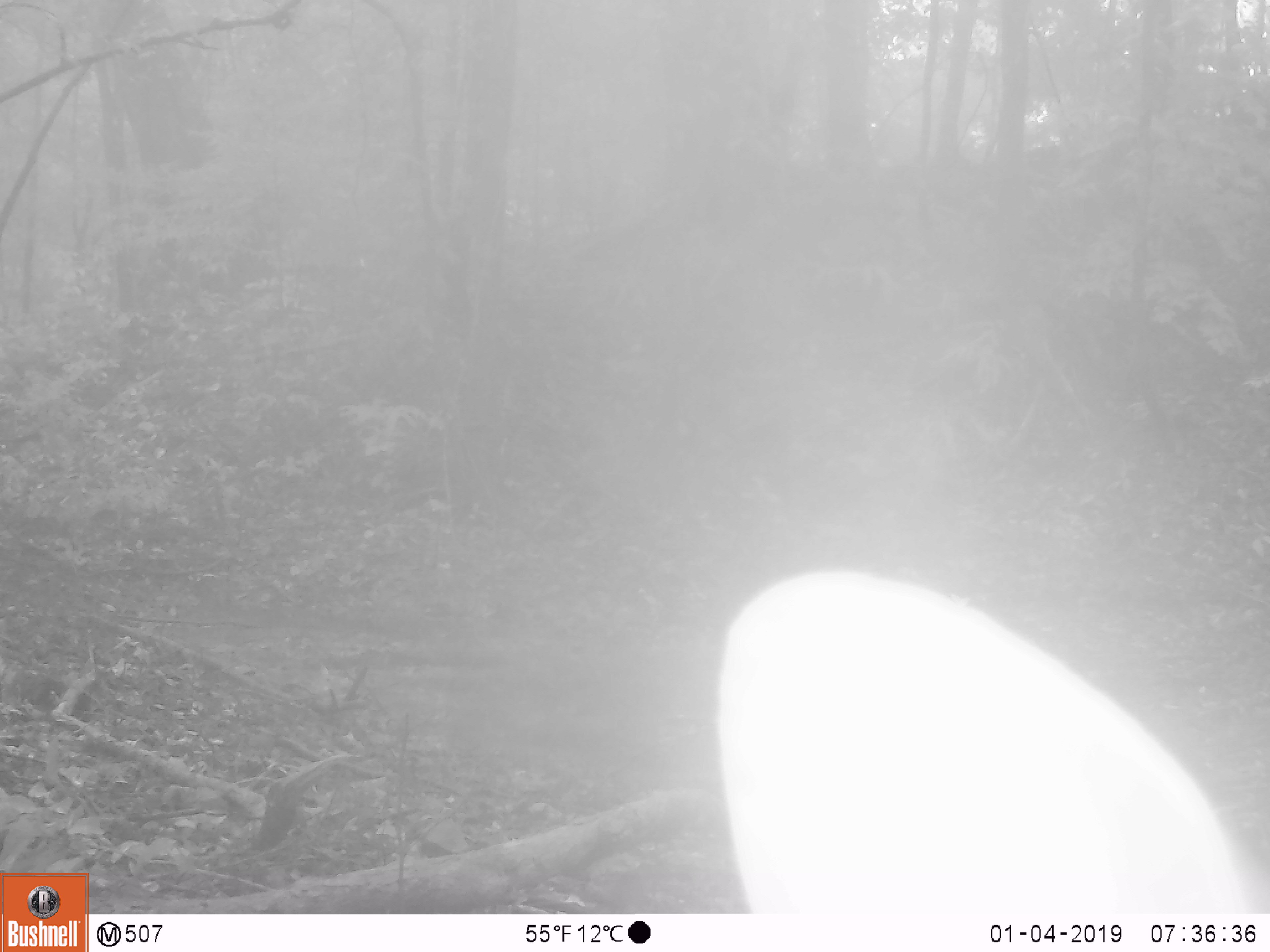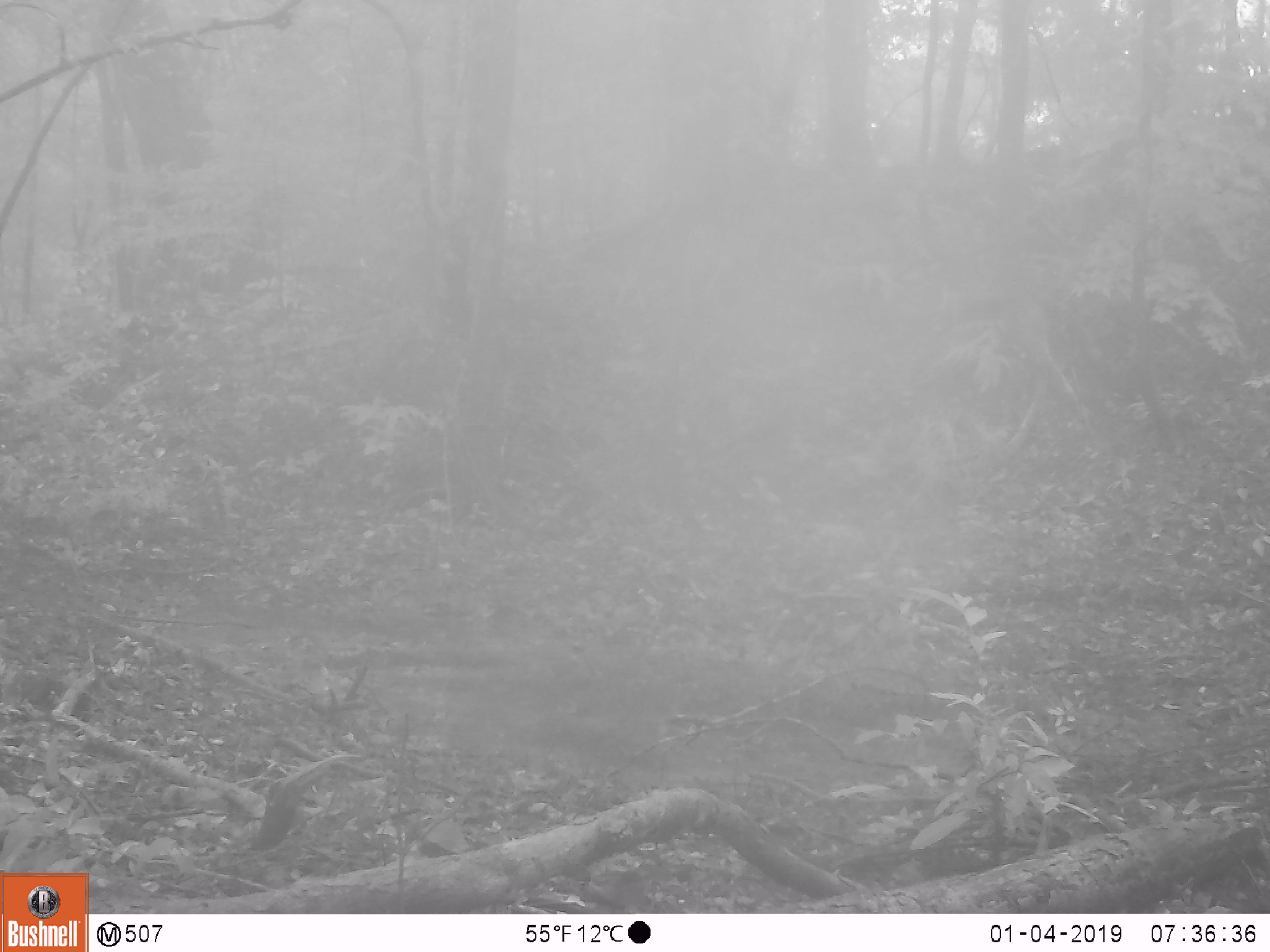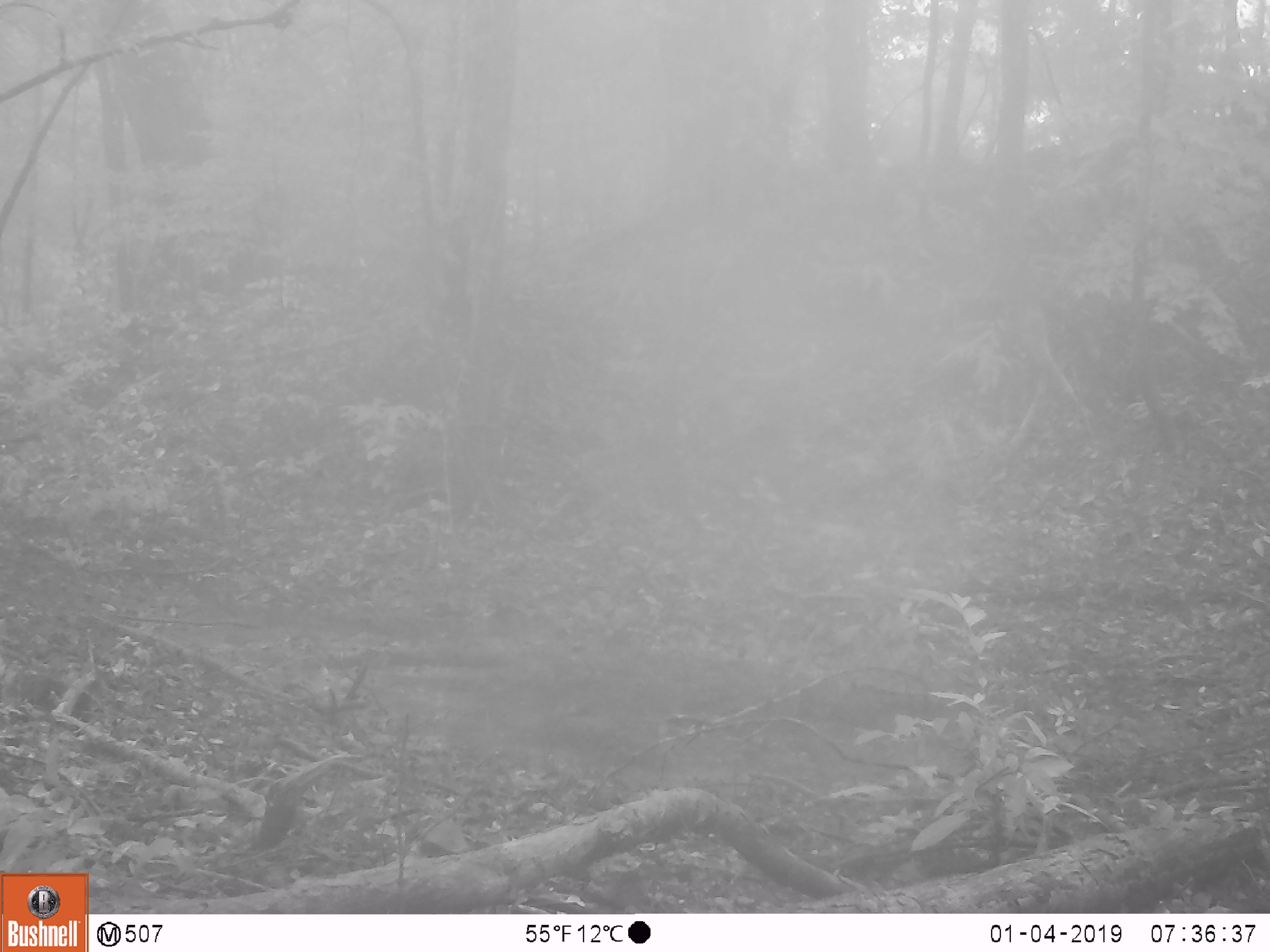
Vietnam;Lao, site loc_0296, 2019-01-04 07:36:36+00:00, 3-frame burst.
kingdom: Animalia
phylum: Chordata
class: Mammalia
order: Artiodactyla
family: Cervidae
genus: Muntiacus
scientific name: Muntiacus vuquangensis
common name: large-antlered muntjac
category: large antlered muntjac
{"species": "large antlered muntjac (large-antlered muntjac) (Muntiacus vuquangensis)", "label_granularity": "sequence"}